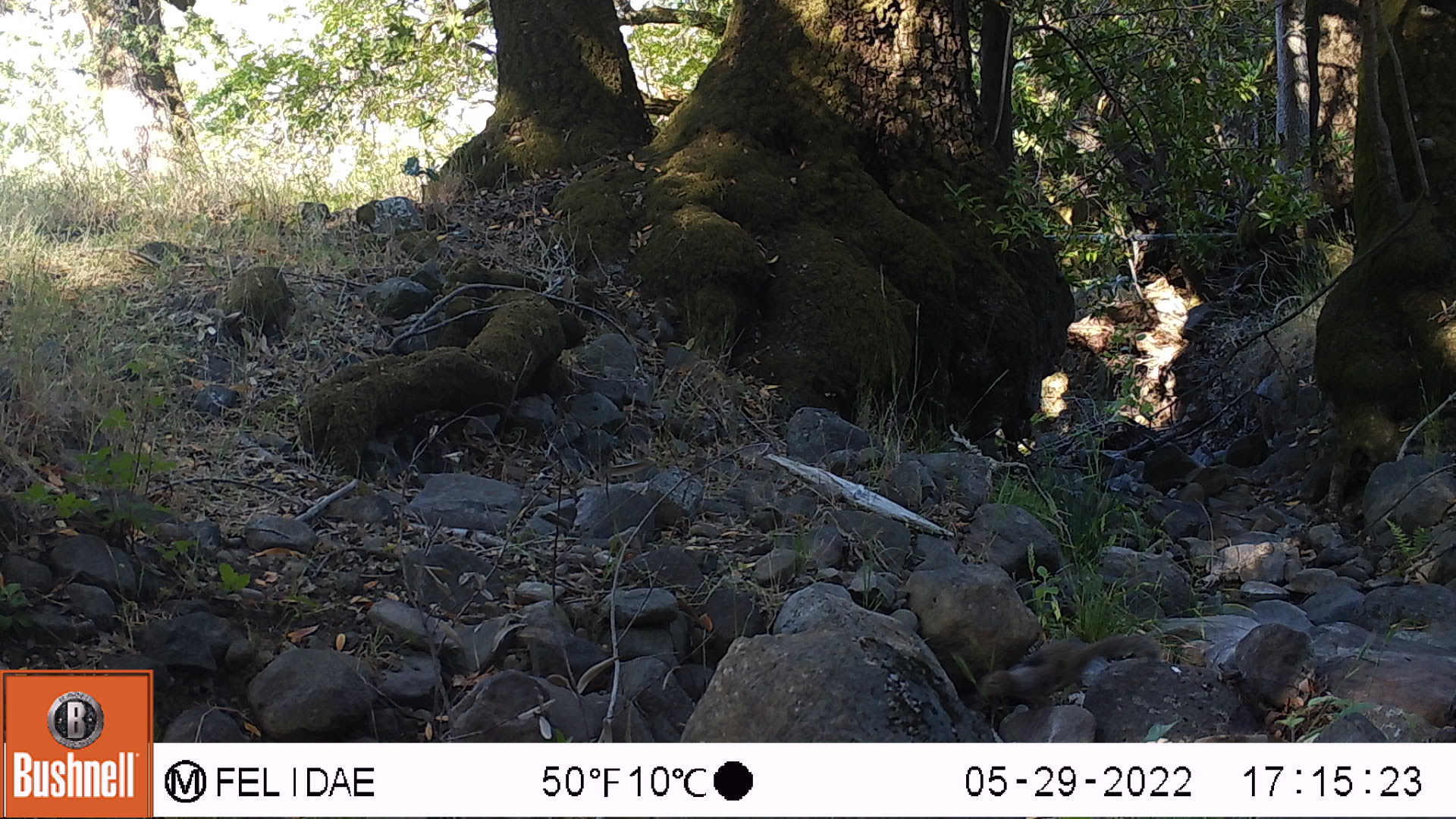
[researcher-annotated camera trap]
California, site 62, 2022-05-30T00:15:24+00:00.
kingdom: Animalia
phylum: Chordata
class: Mammalia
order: Rodentia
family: Sciuridae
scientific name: Sciuridae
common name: squirrel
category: unknown squirrel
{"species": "unknown squirrel (squirrel) (Sciuridae)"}